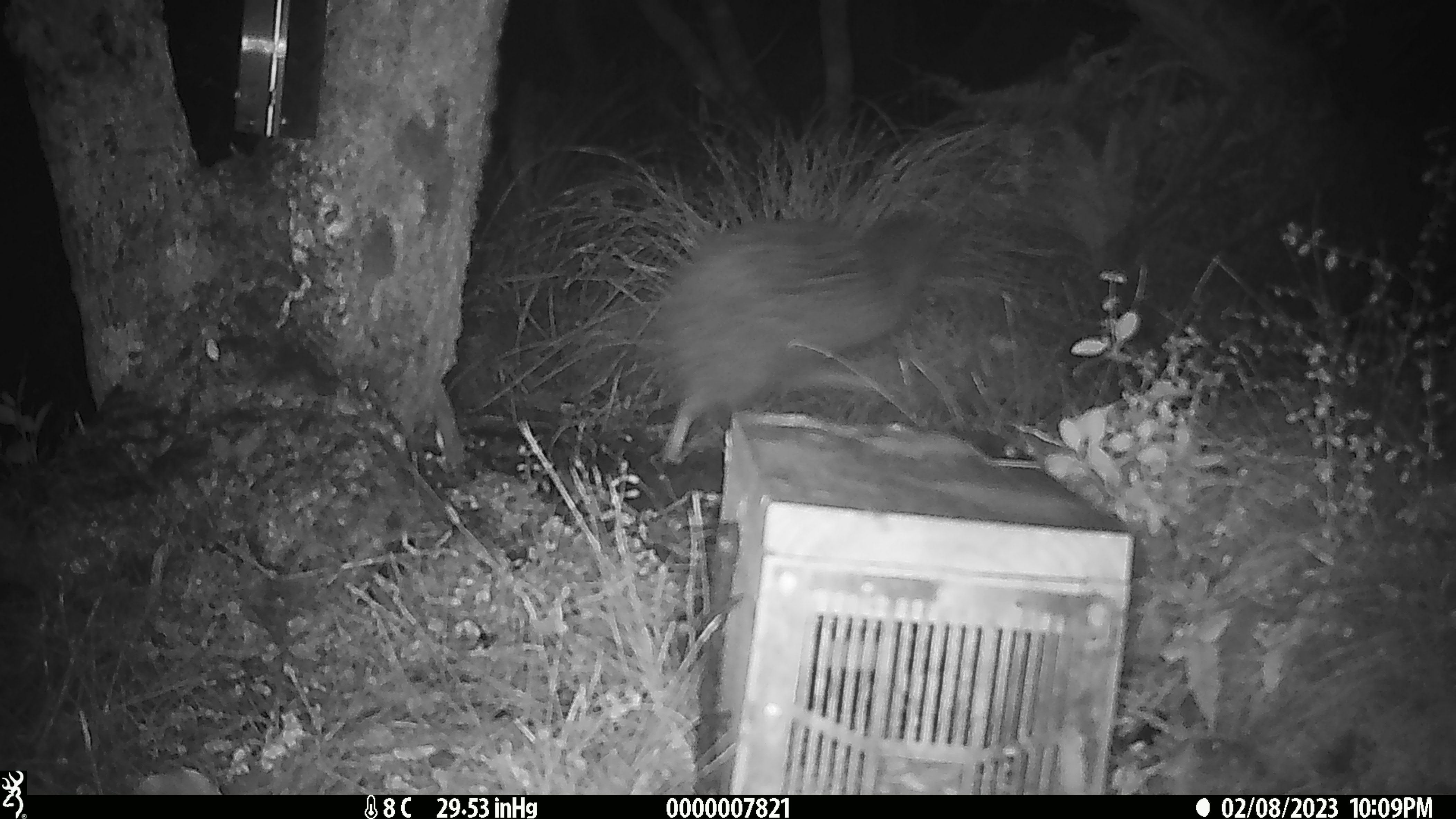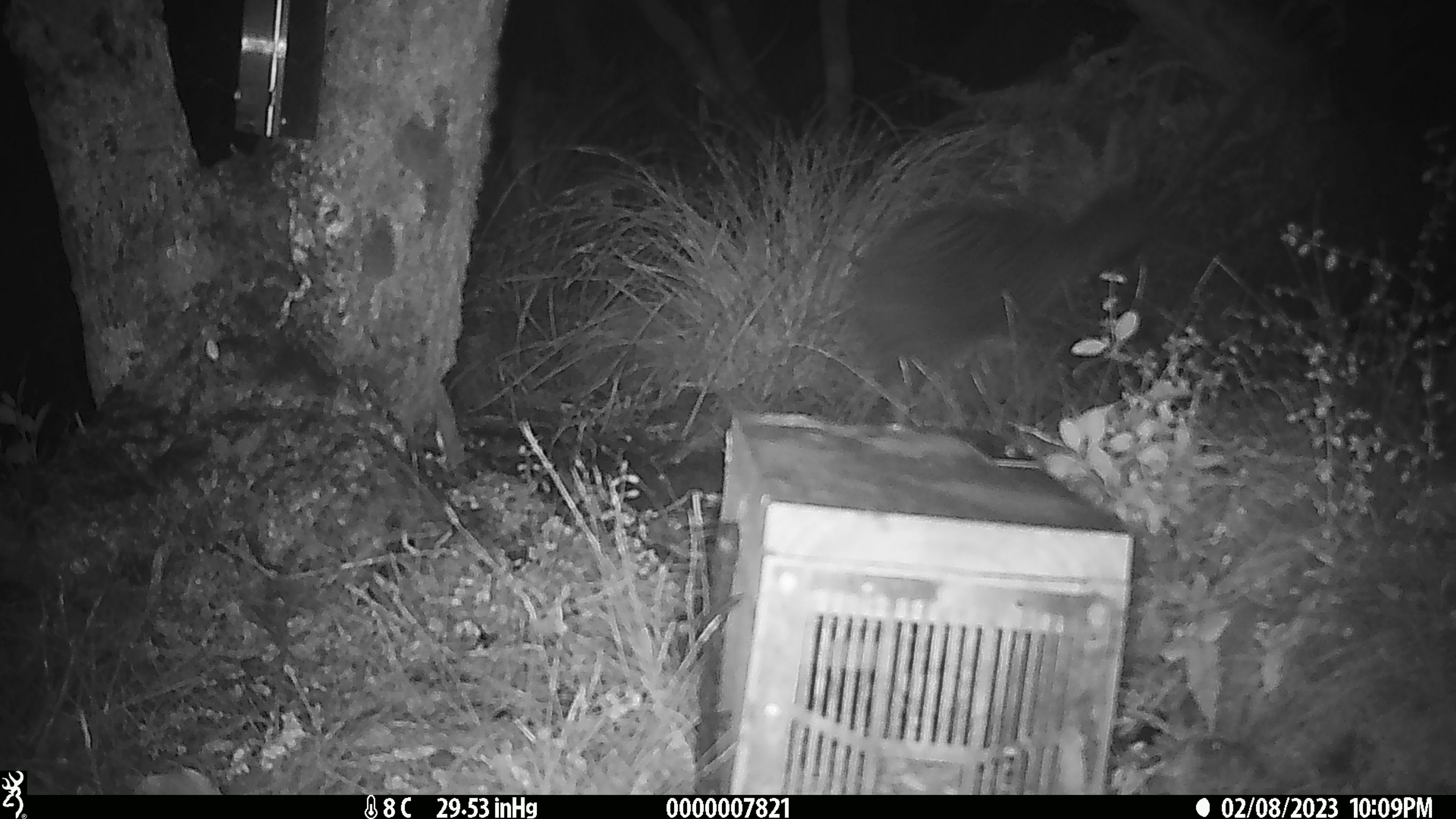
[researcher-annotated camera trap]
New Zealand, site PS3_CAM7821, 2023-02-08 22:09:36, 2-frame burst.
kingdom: Animalia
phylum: Chordata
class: Aves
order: Apterygiformes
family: Apterygidae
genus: Apteryx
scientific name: Apteryx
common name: kiwi